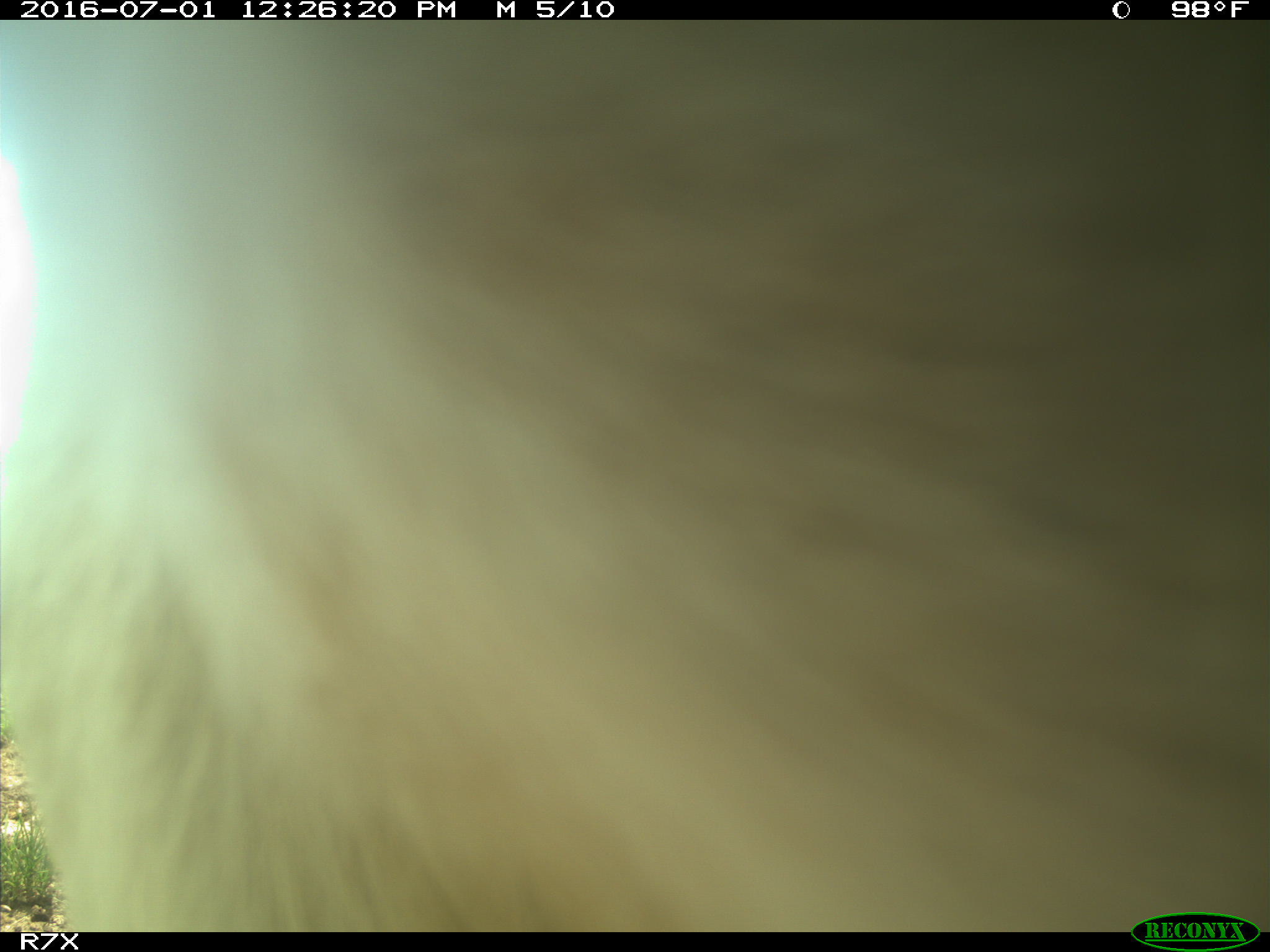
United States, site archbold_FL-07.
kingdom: Animalia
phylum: Chordata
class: Mammalia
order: Artiodactyla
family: Bovidae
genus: Bos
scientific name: Bos taurus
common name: domestic cow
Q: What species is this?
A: Bos taurus (domestic cow).